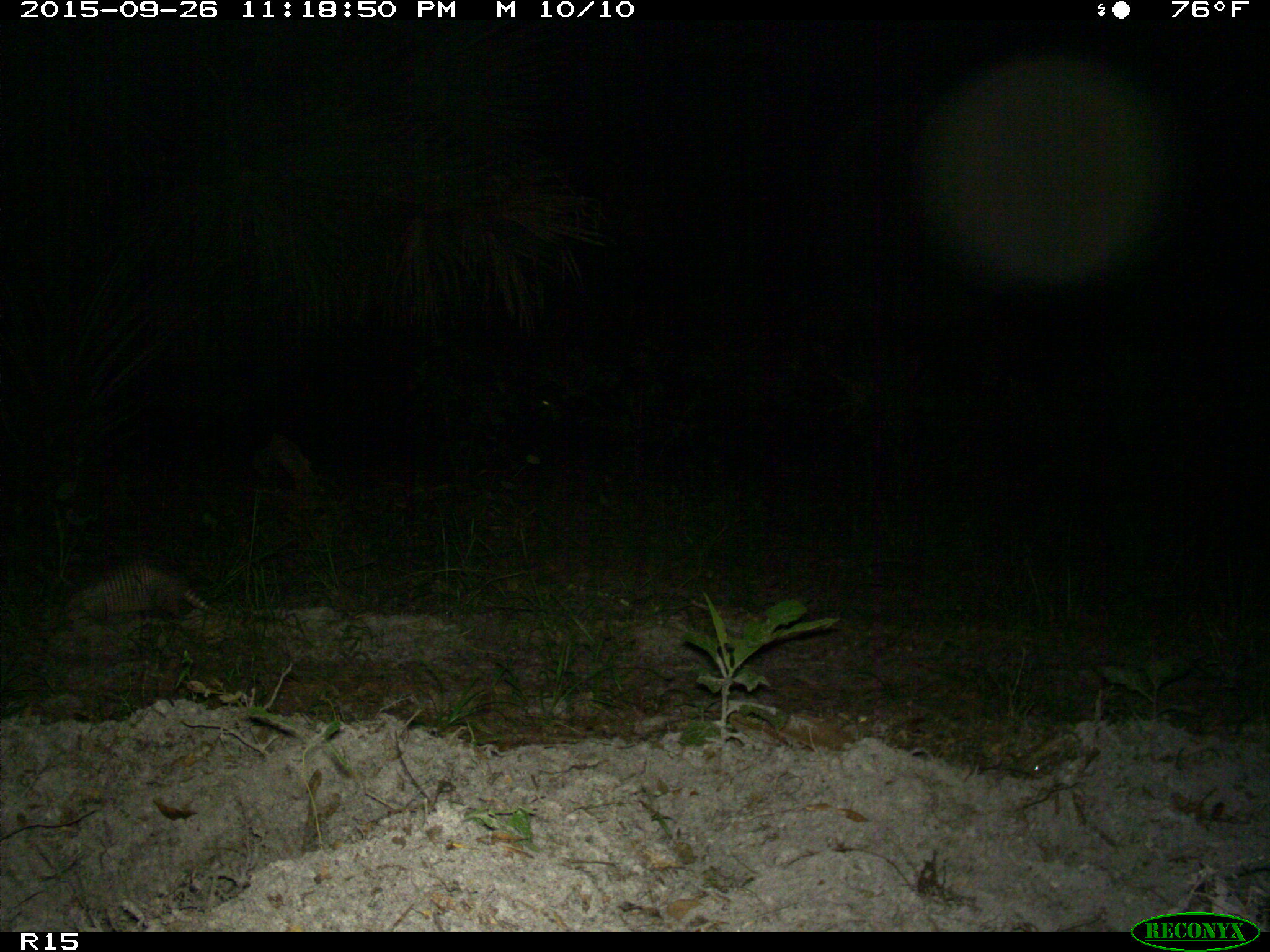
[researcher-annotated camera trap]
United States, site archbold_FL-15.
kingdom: Animalia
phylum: Chordata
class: Mammalia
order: Cingulata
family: Dasypodidae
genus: Dasypus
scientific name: Dasypus novemcinctus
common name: nine-banded armadillo